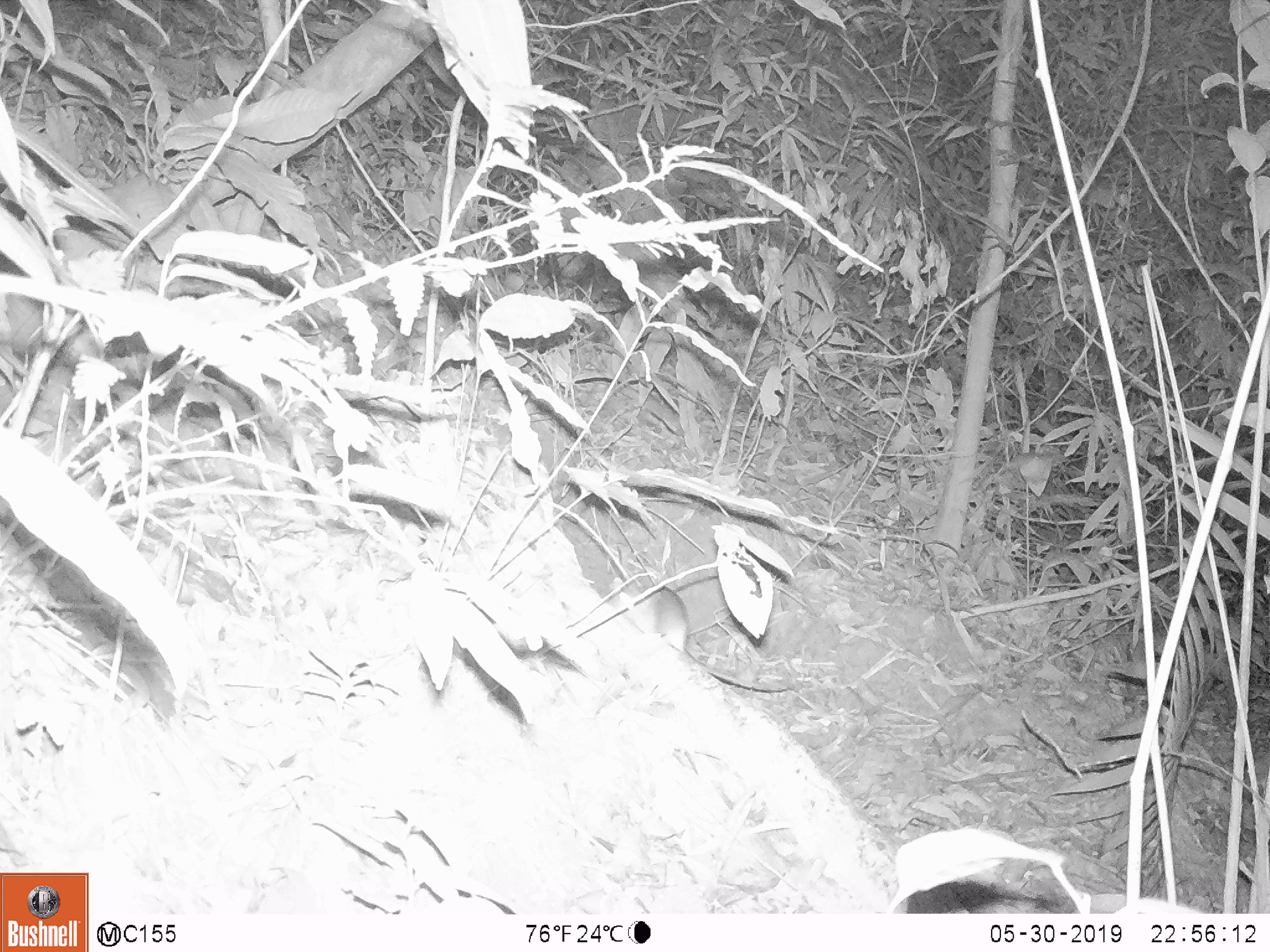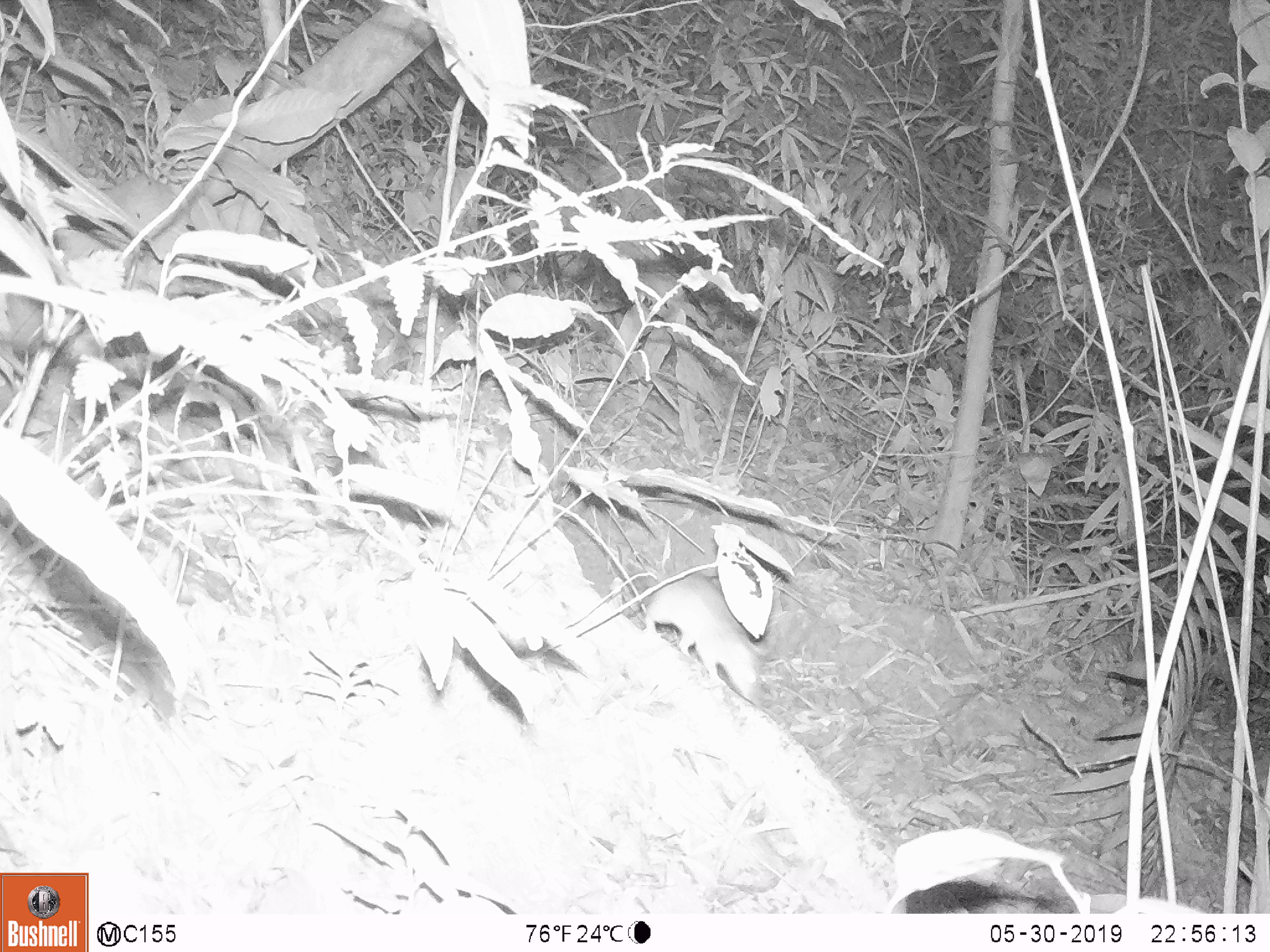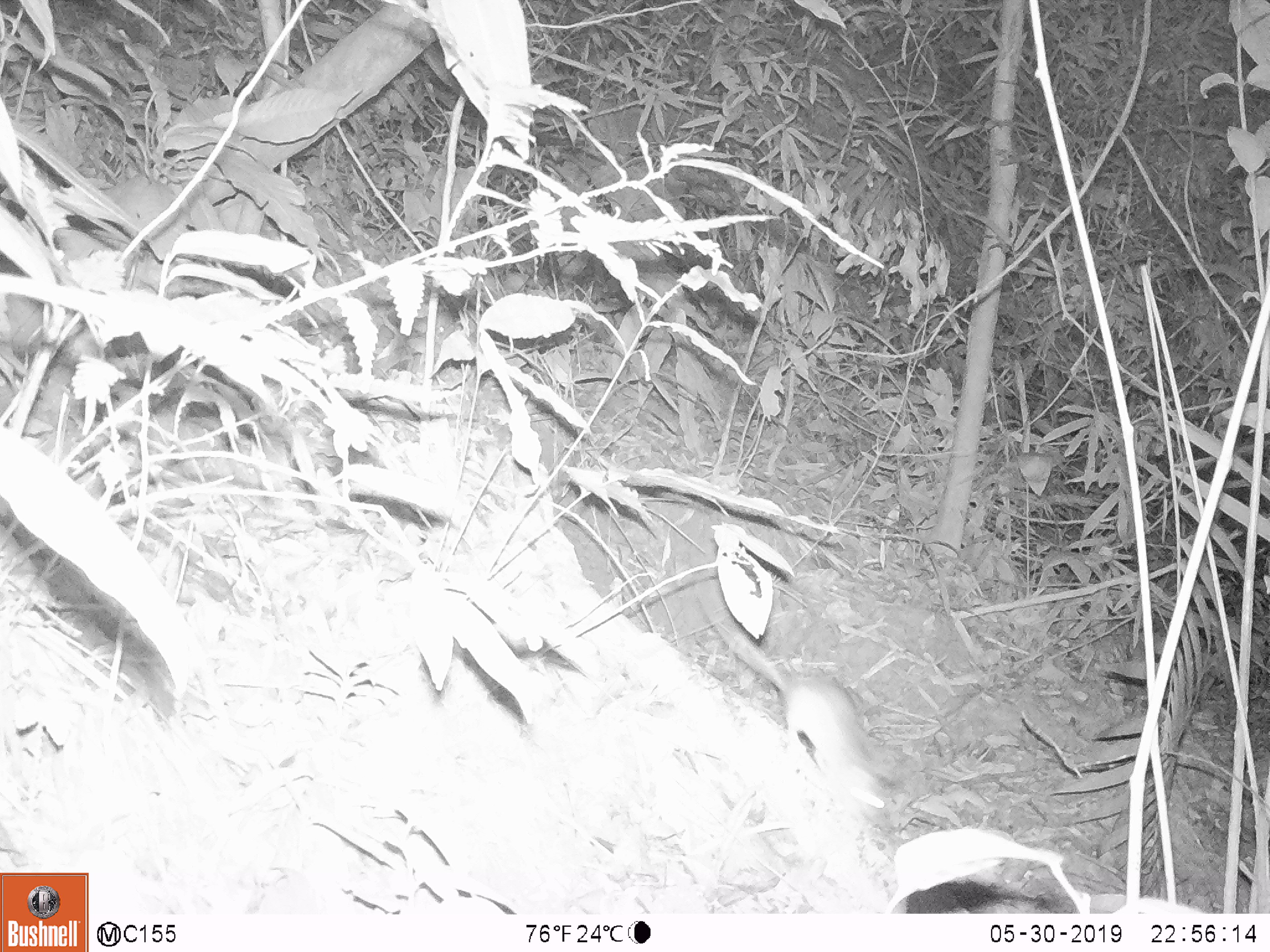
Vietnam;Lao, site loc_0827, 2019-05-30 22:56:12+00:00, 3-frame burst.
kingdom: Animalia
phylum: Chordata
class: Mammalia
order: Rodentia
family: Muridae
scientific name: Muridae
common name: old-world mice and rats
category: unidentified murid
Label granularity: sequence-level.